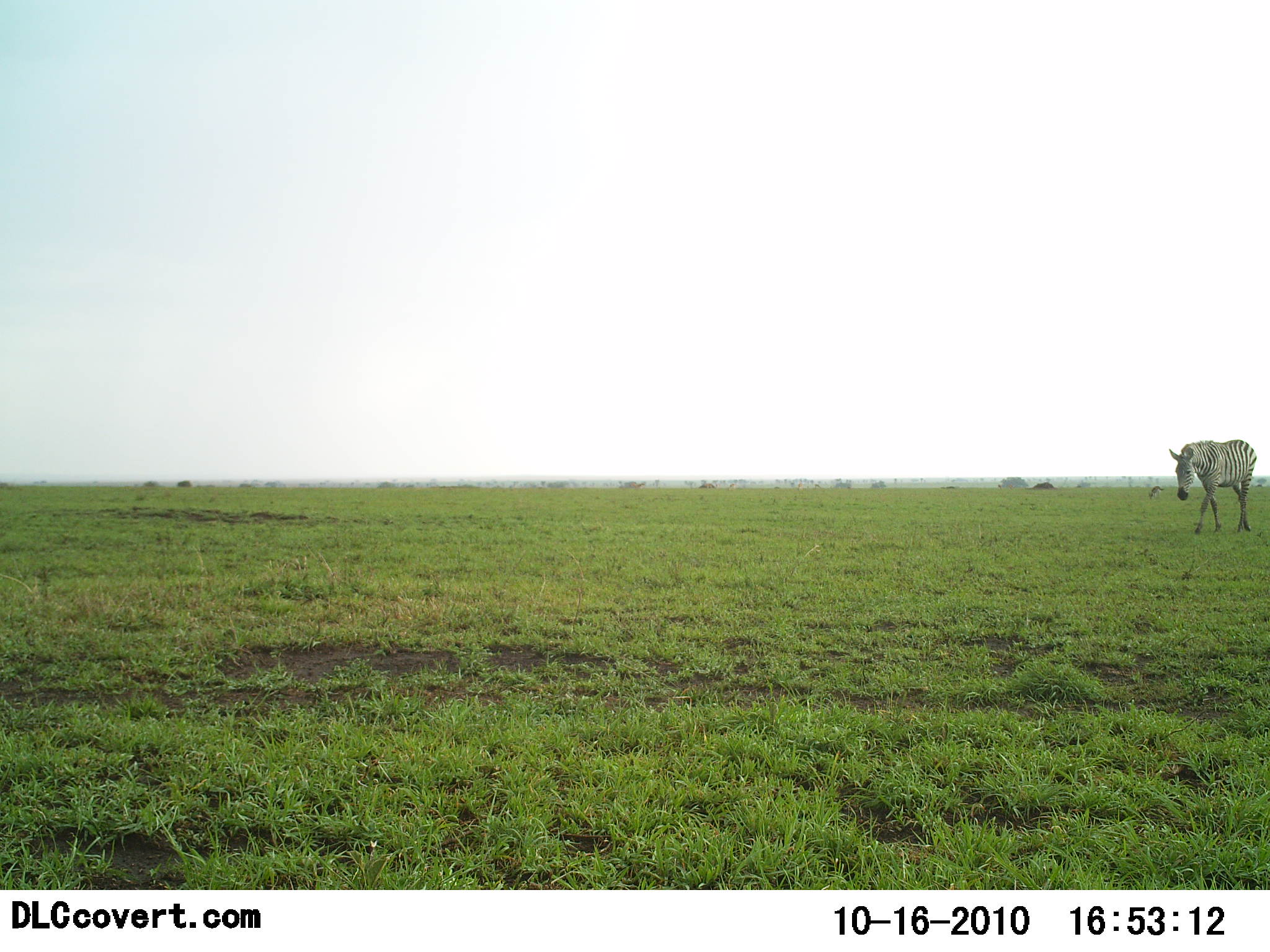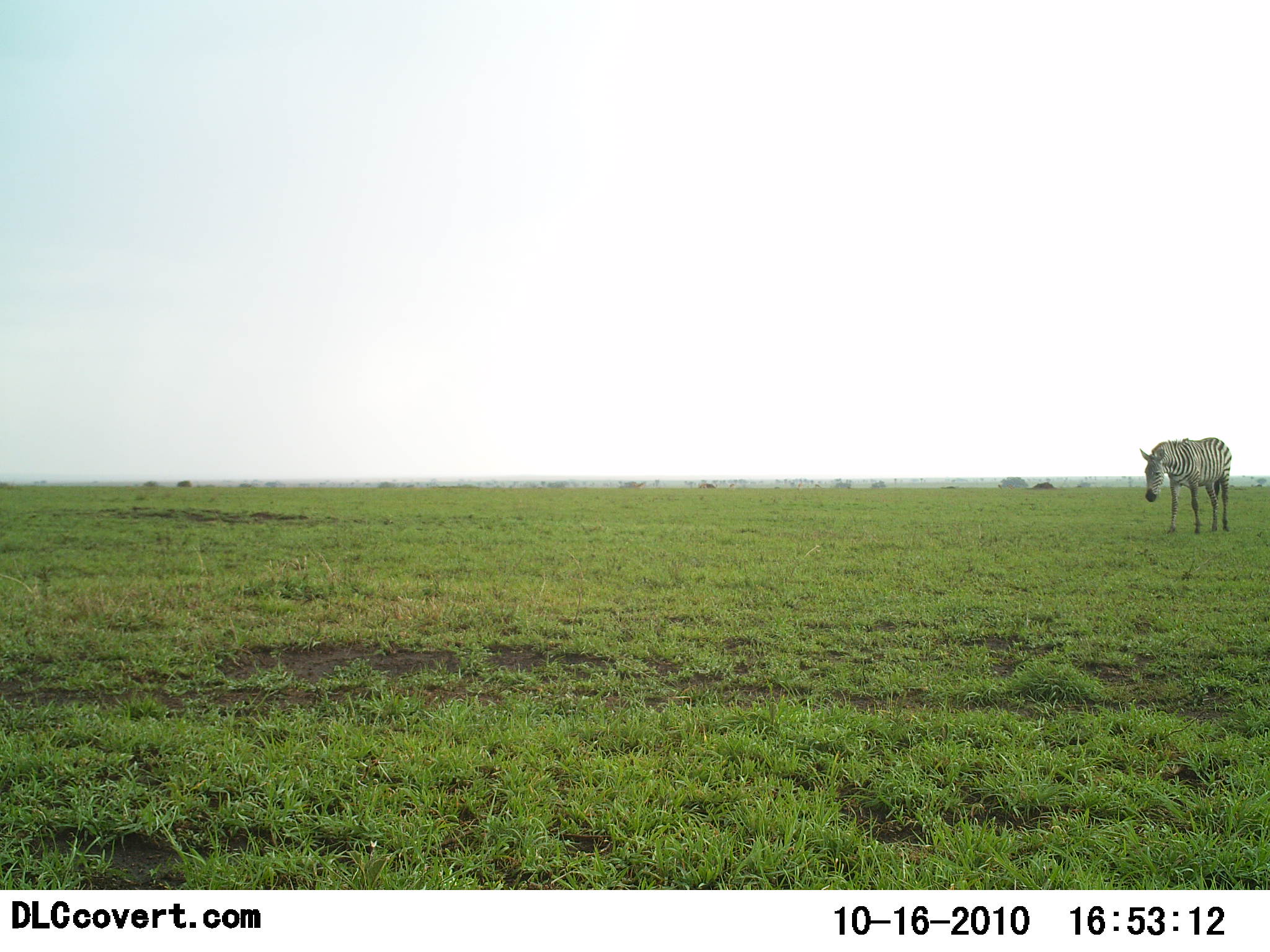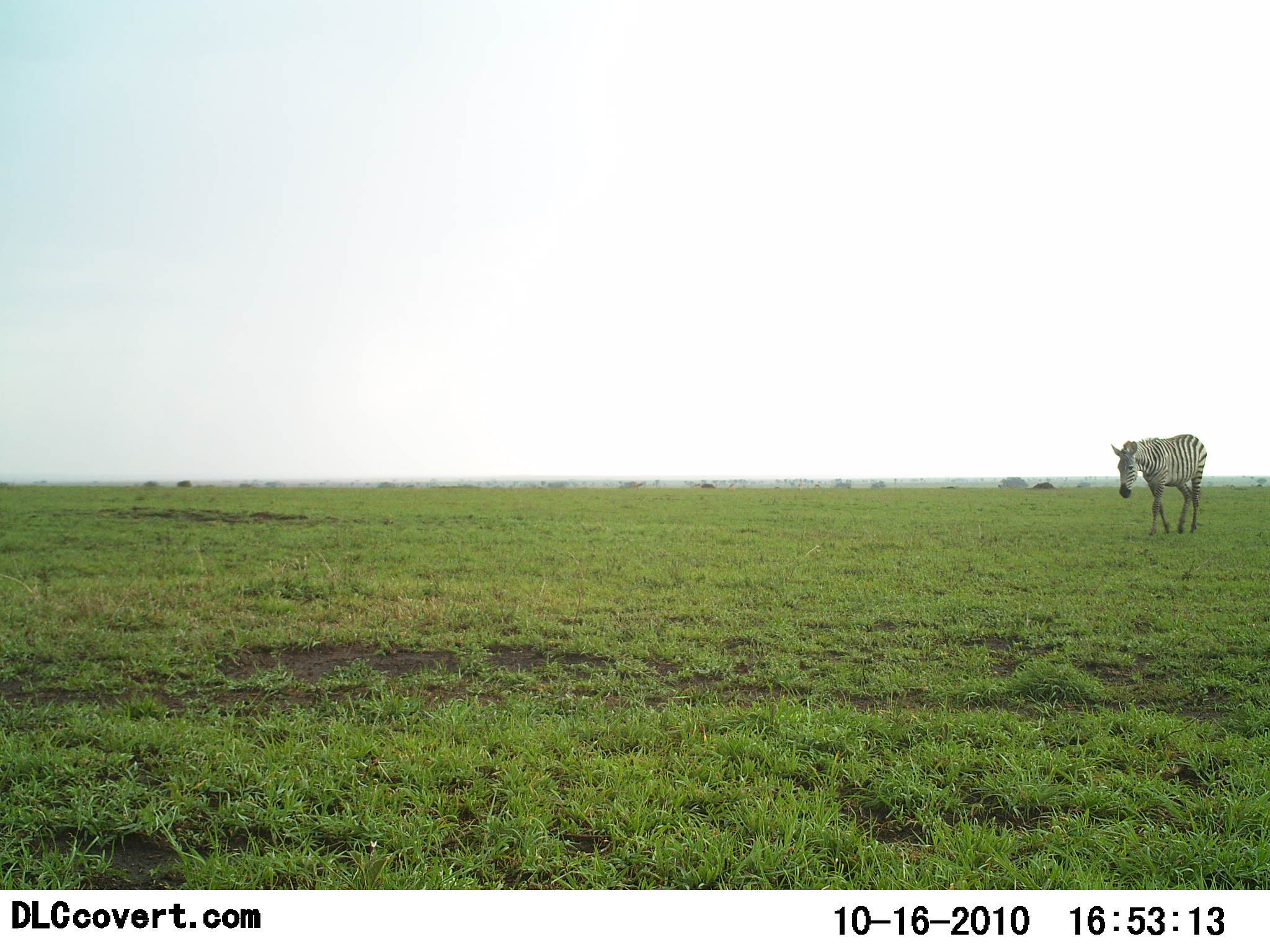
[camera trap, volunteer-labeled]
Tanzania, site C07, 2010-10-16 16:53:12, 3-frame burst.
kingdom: Animalia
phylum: Chordata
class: Mammalia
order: Perissodactyla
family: Equidae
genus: Equus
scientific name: Equus quagga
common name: plains zebra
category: zebra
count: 1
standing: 18%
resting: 0%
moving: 76%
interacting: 0%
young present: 0%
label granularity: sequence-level